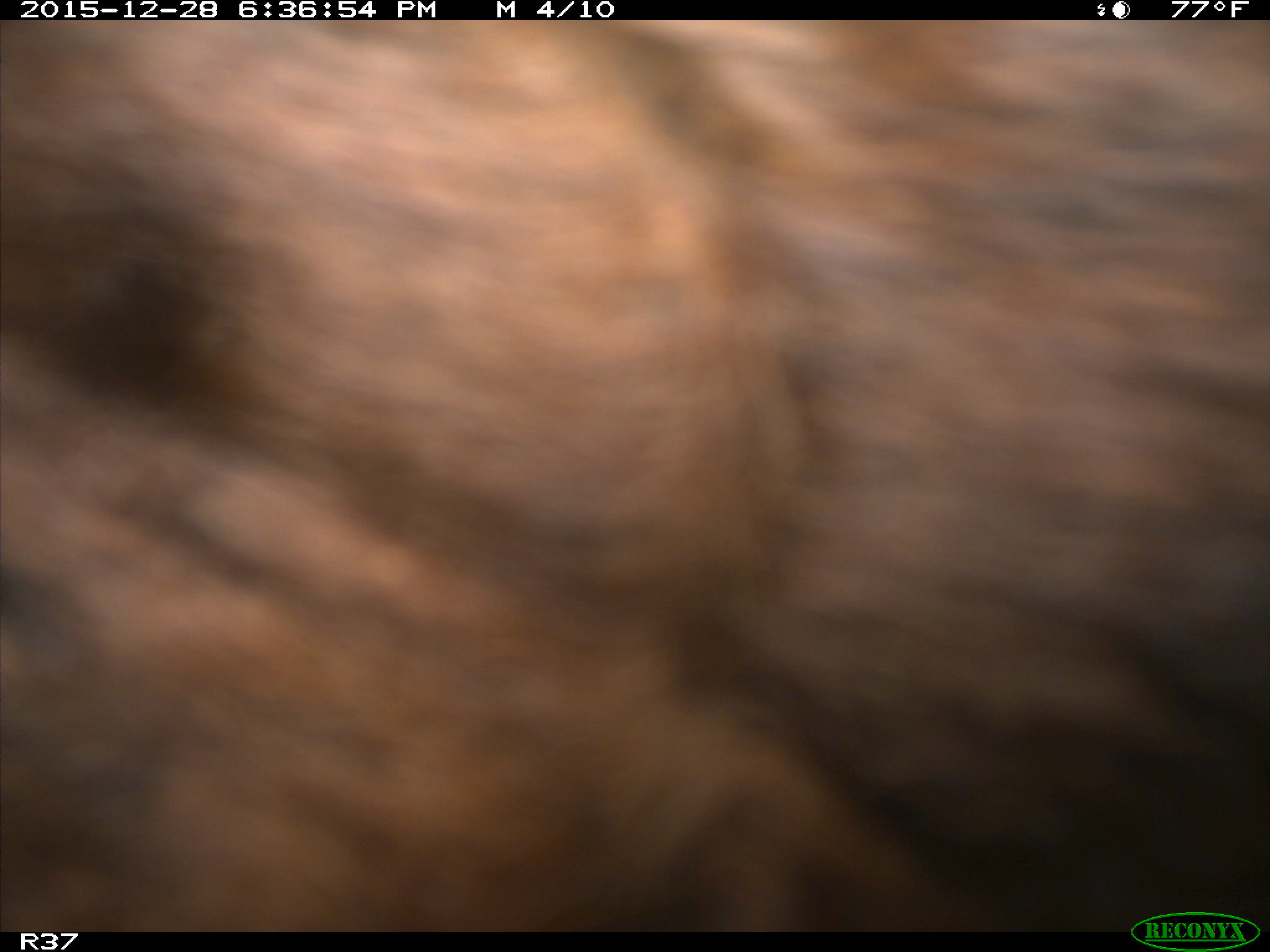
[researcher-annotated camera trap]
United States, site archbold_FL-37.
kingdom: Animalia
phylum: Chordata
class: Mammalia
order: Artiodactyla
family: Bovidae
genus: Bos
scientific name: Bos taurus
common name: domestic cow